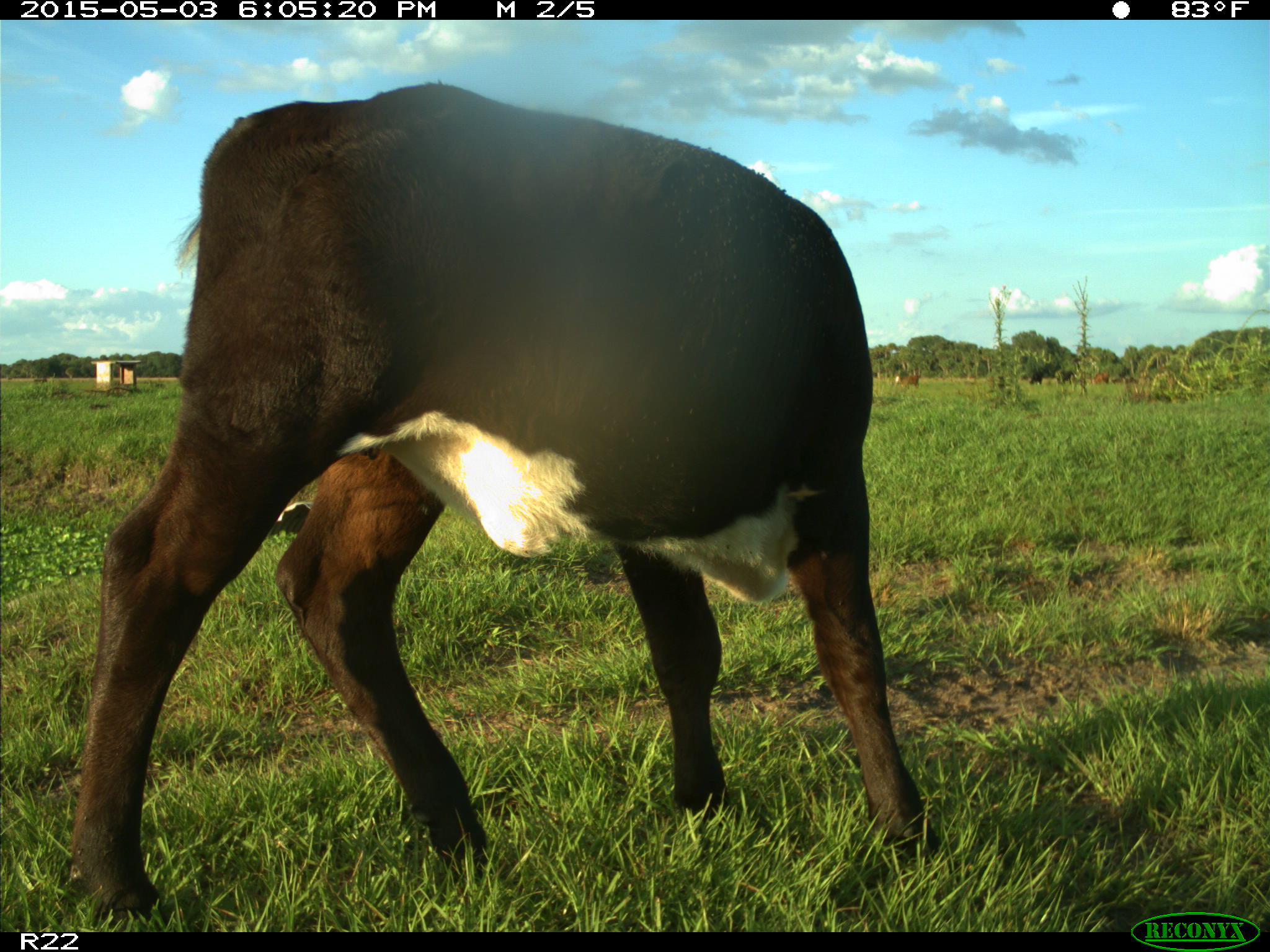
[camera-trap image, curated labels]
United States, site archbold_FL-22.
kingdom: Animalia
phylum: Chordata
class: Mammalia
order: Artiodactyla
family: Bovidae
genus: Bos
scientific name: Bos taurus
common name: domestic cow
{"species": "Bos taurus (domestic cow)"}